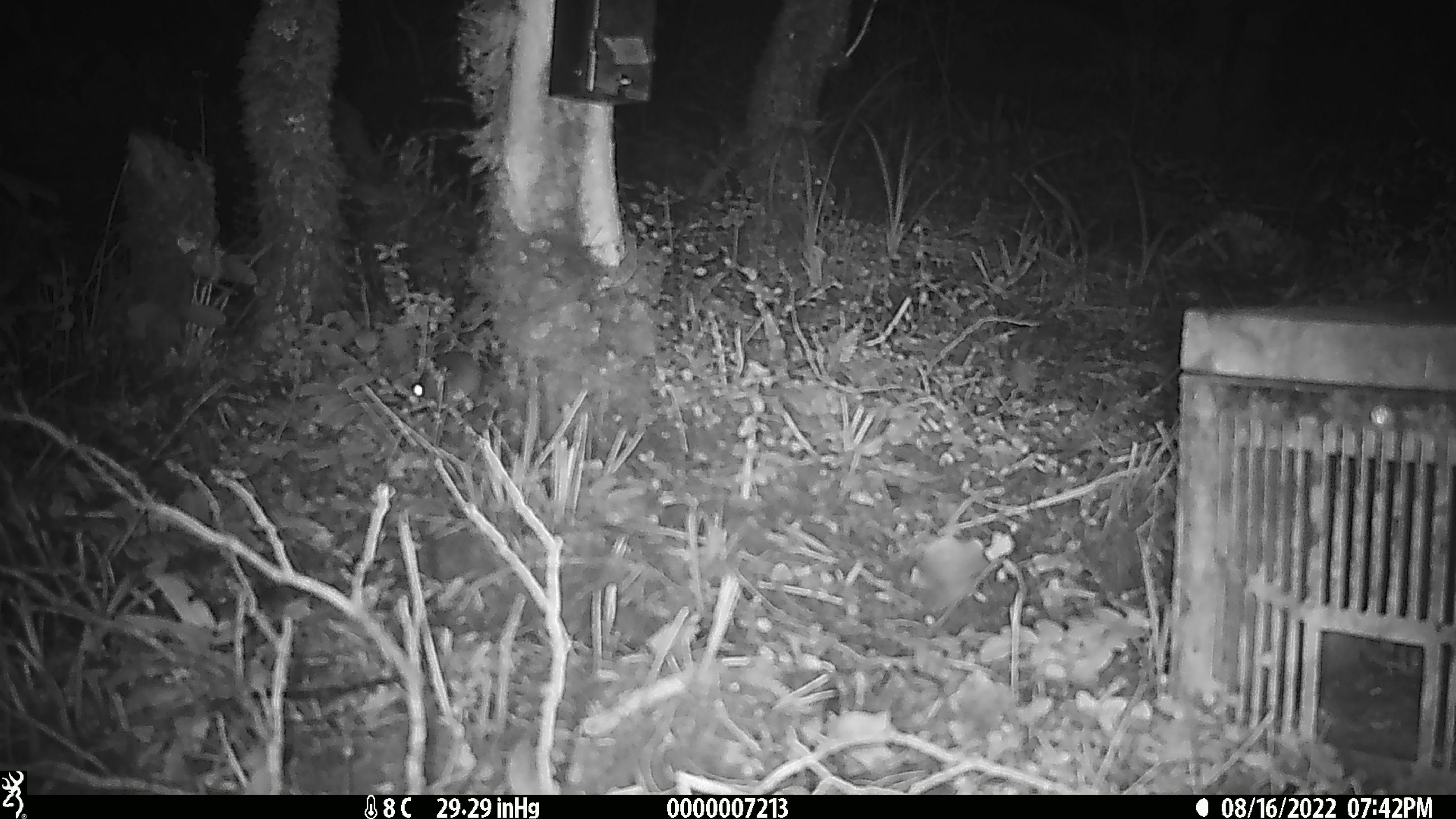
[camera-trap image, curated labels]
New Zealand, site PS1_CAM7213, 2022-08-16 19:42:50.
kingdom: Animalia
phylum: Chordata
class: Mammalia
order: Rodentia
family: Muridae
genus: Mus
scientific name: Mus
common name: mouse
Mouse (Mus).